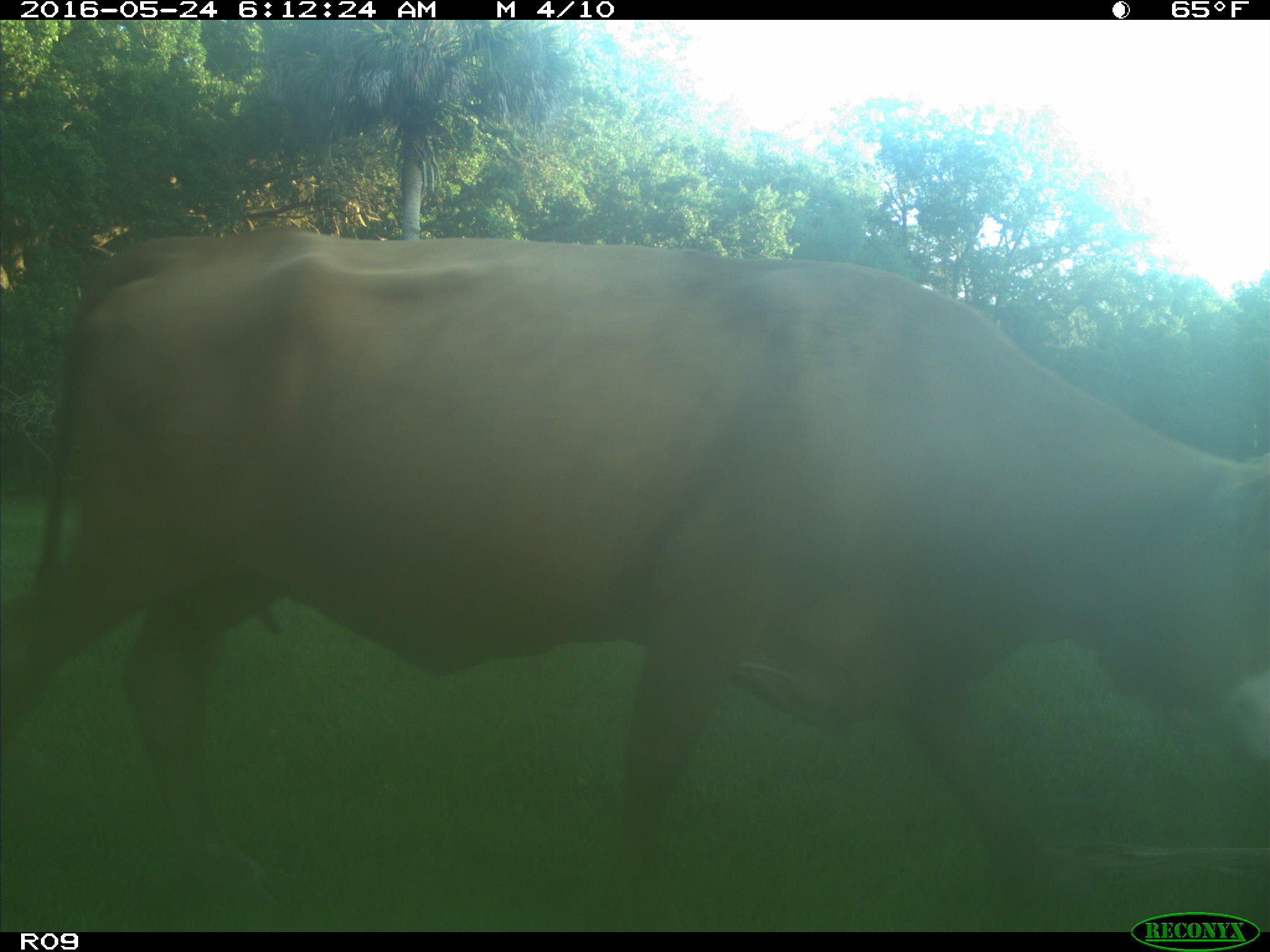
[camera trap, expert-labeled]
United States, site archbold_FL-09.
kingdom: Animalia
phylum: Chordata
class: Mammalia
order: Artiodactyla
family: Bovidae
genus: Bos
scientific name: Bos taurus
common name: domestic cow